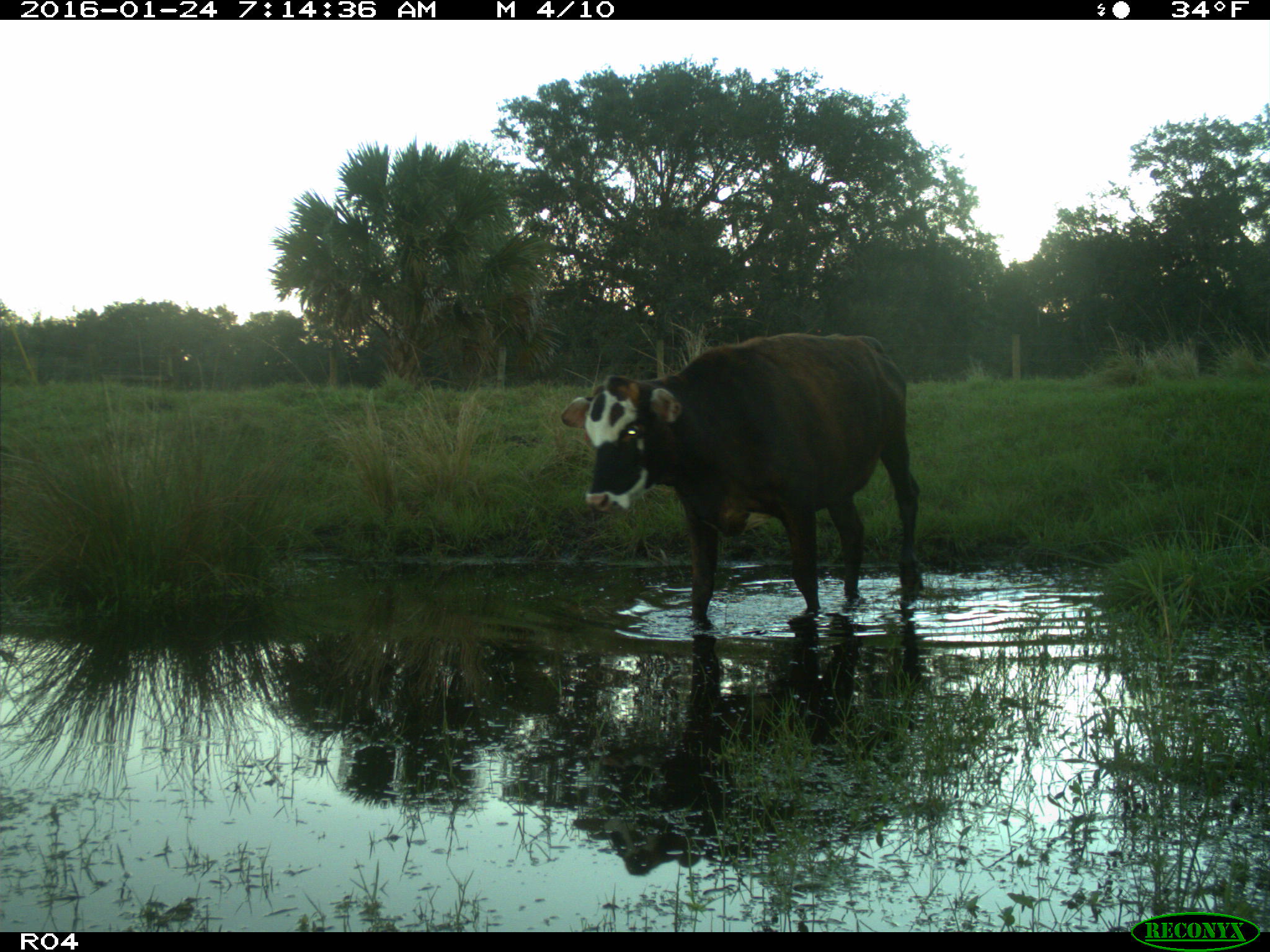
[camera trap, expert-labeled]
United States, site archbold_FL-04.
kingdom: Animalia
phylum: Chordata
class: Mammalia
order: Artiodactyla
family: Bovidae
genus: Bos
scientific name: Bos taurus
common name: domestic cow